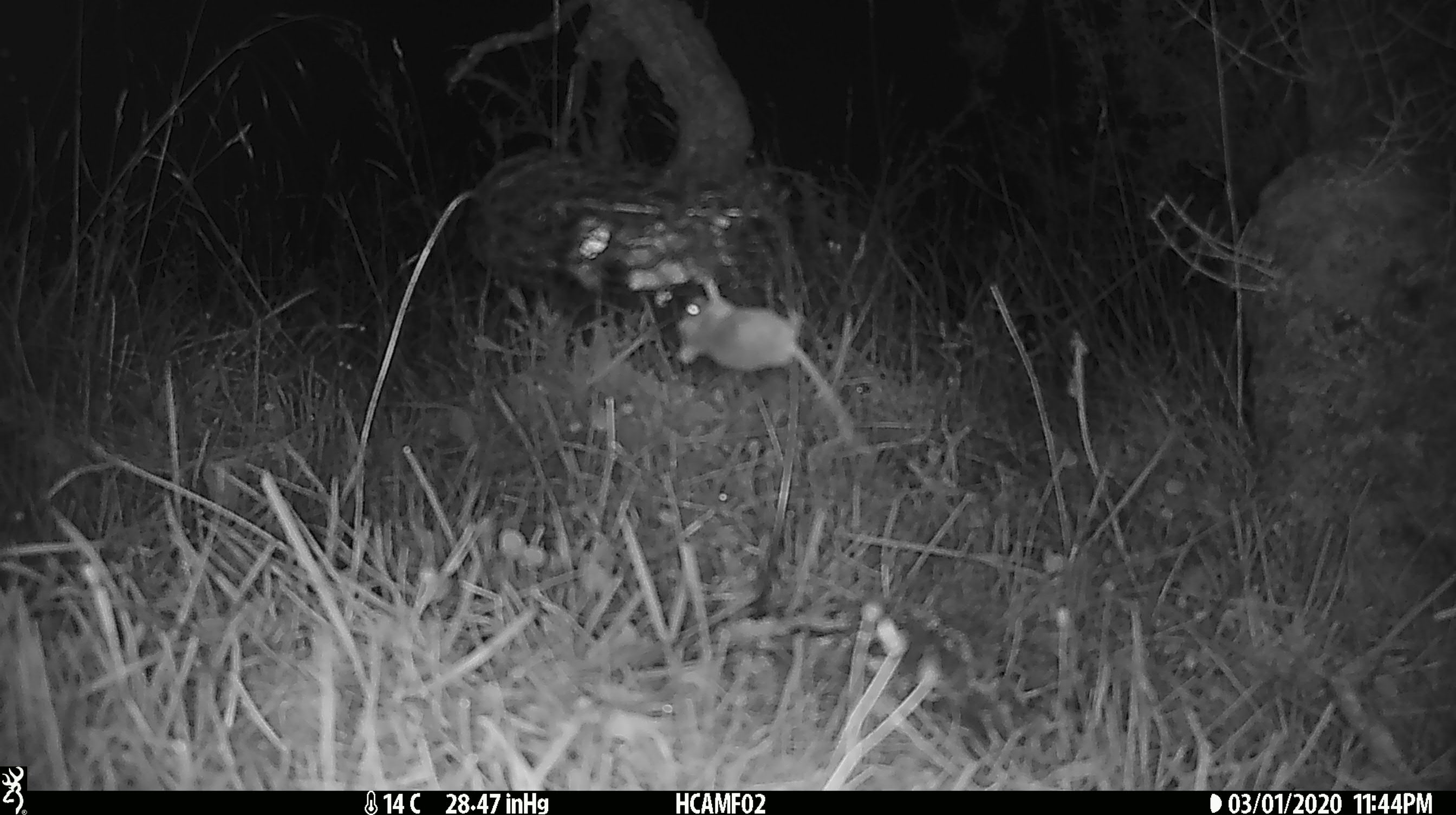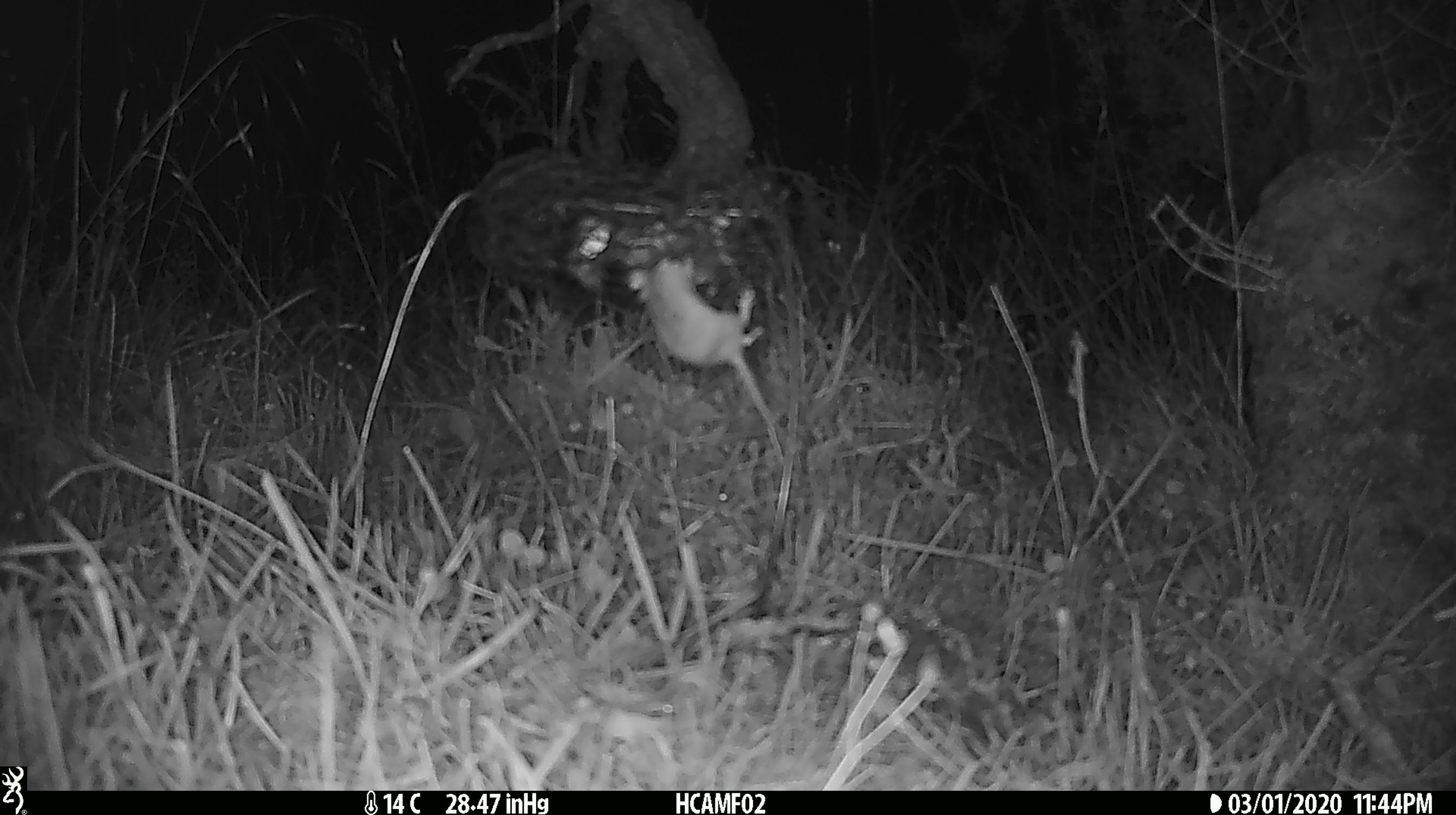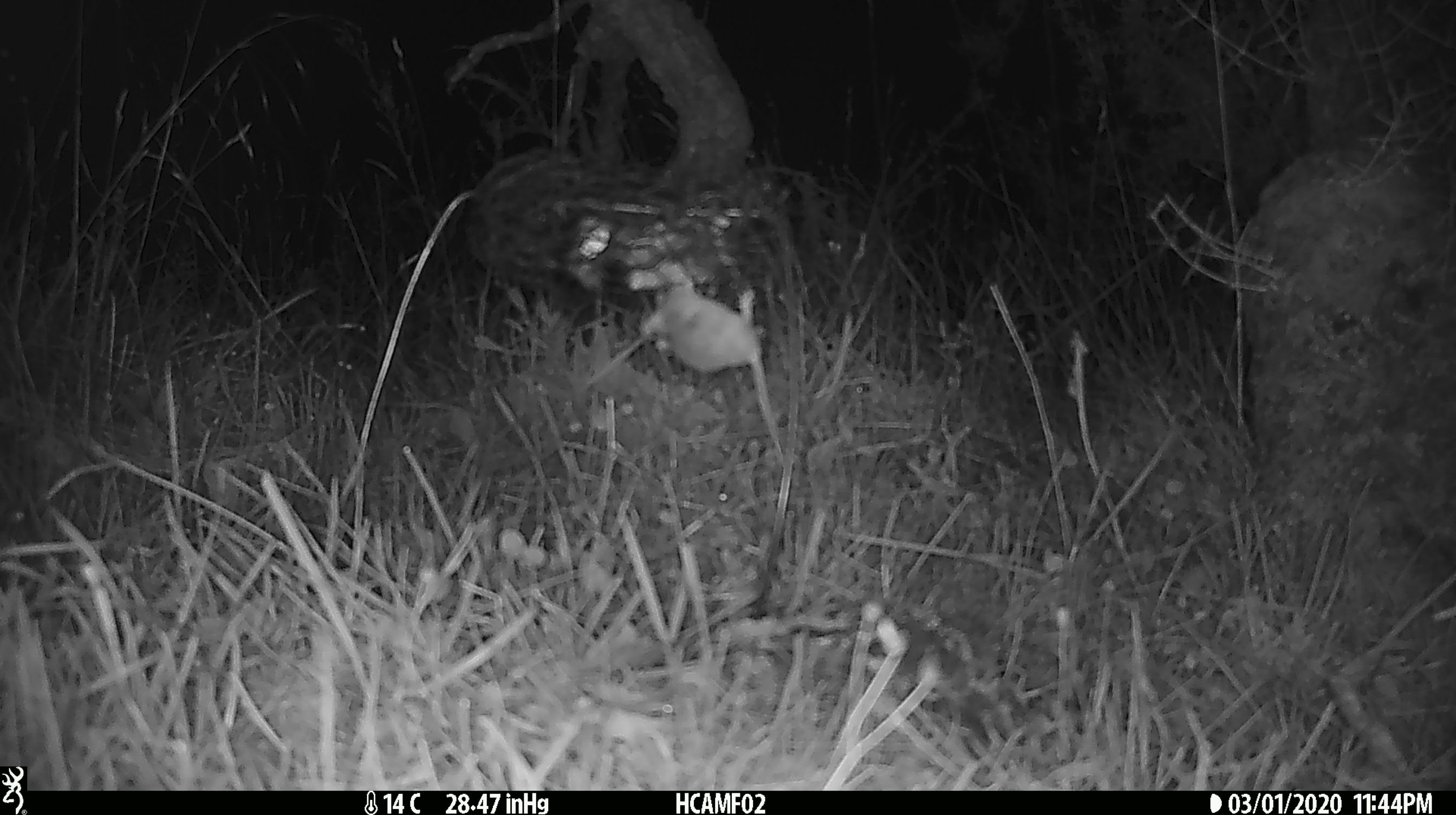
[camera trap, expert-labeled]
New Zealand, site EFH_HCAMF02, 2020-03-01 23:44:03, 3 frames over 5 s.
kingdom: Animalia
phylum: Chordata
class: Mammalia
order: Rodentia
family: Muridae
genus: Mus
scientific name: Mus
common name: mouse